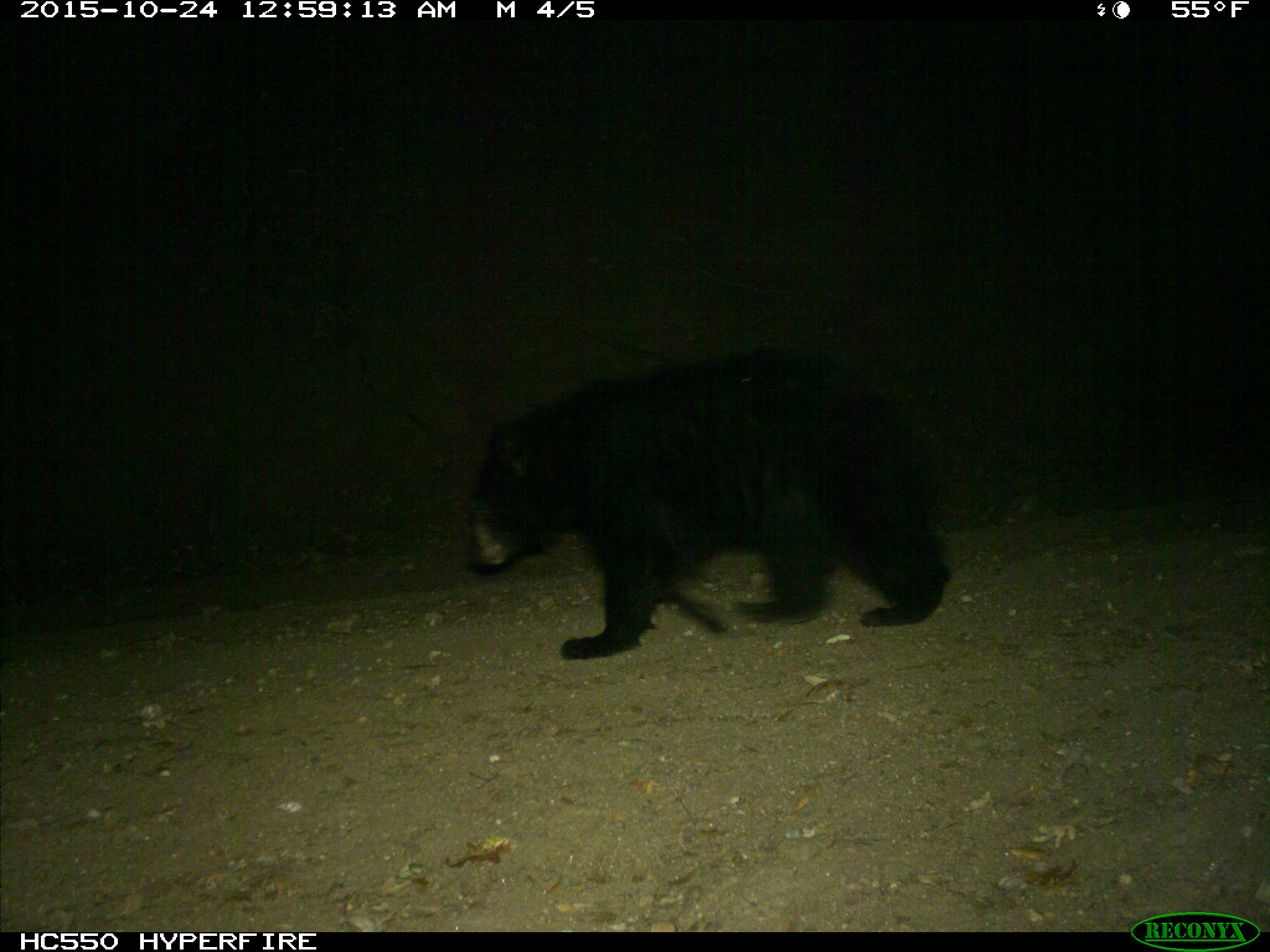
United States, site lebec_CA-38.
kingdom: Animalia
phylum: Chordata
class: Mammalia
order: Carnivora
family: Ursidae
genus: Ursus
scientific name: Ursus americanus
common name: american black bear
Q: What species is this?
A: Ursus americanus (american black bear).